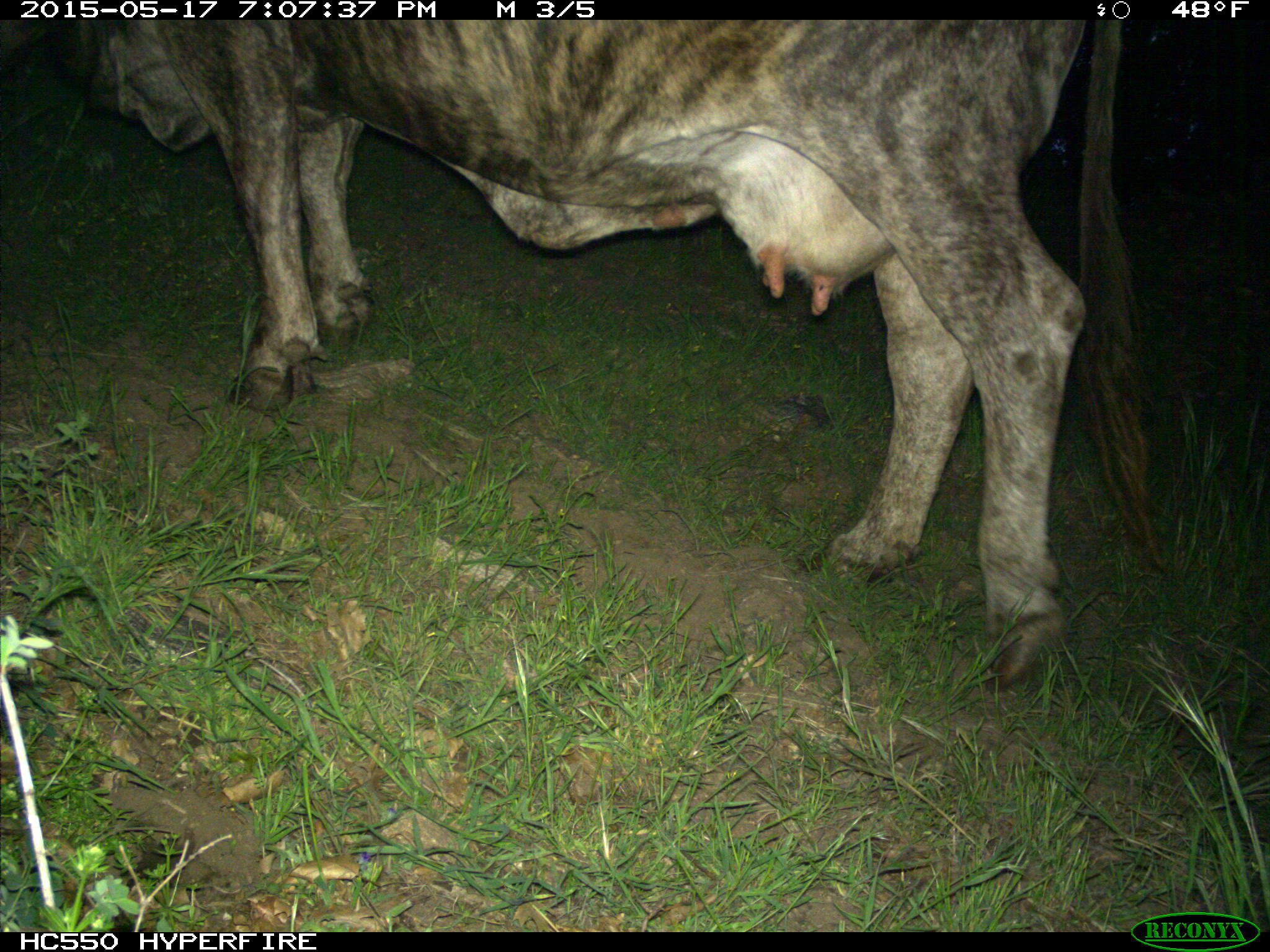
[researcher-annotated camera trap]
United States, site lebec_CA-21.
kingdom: Animalia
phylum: Chordata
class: Mammalia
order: Artiodactyla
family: Bovidae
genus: Bos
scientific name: Bos taurus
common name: domestic cow